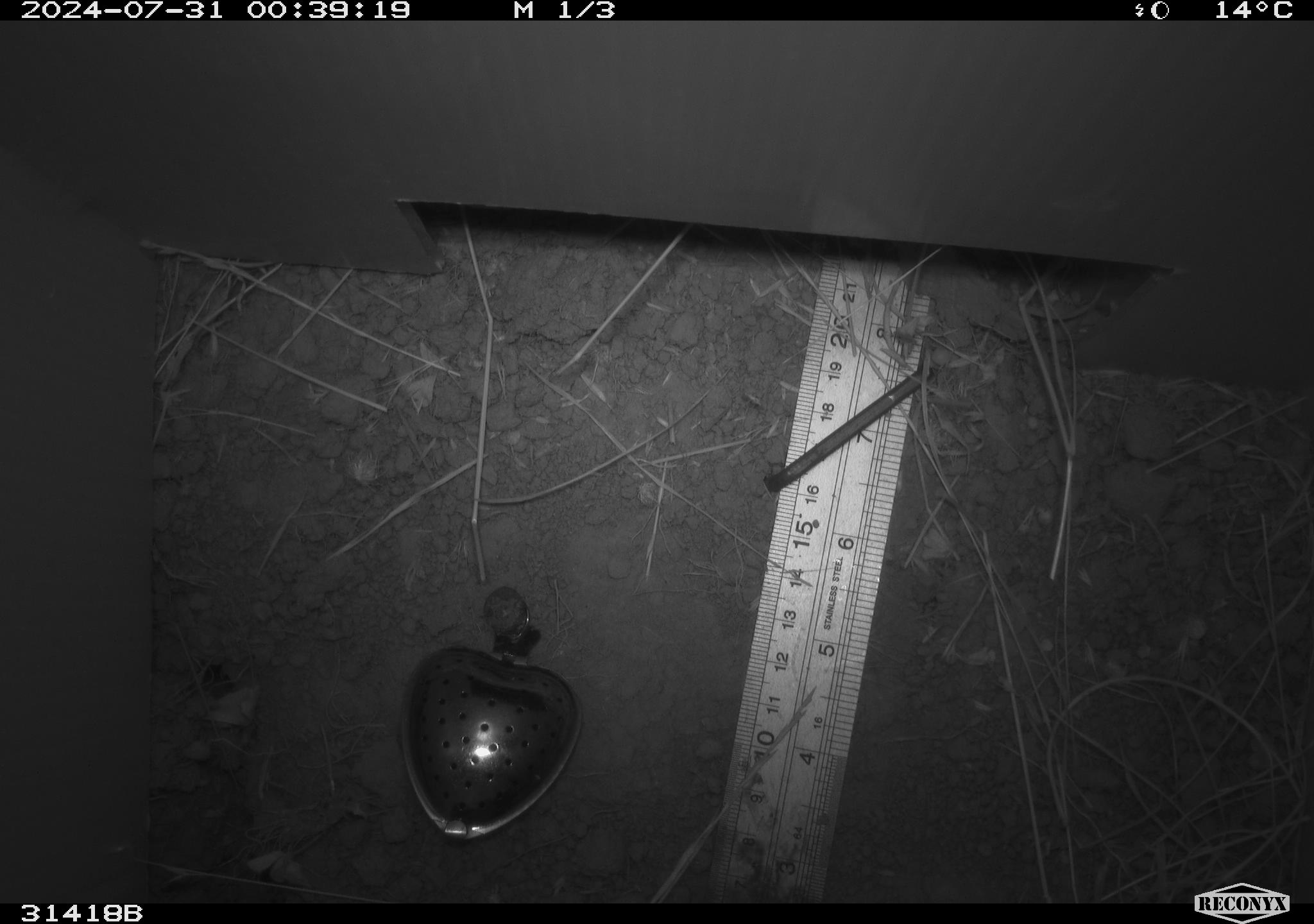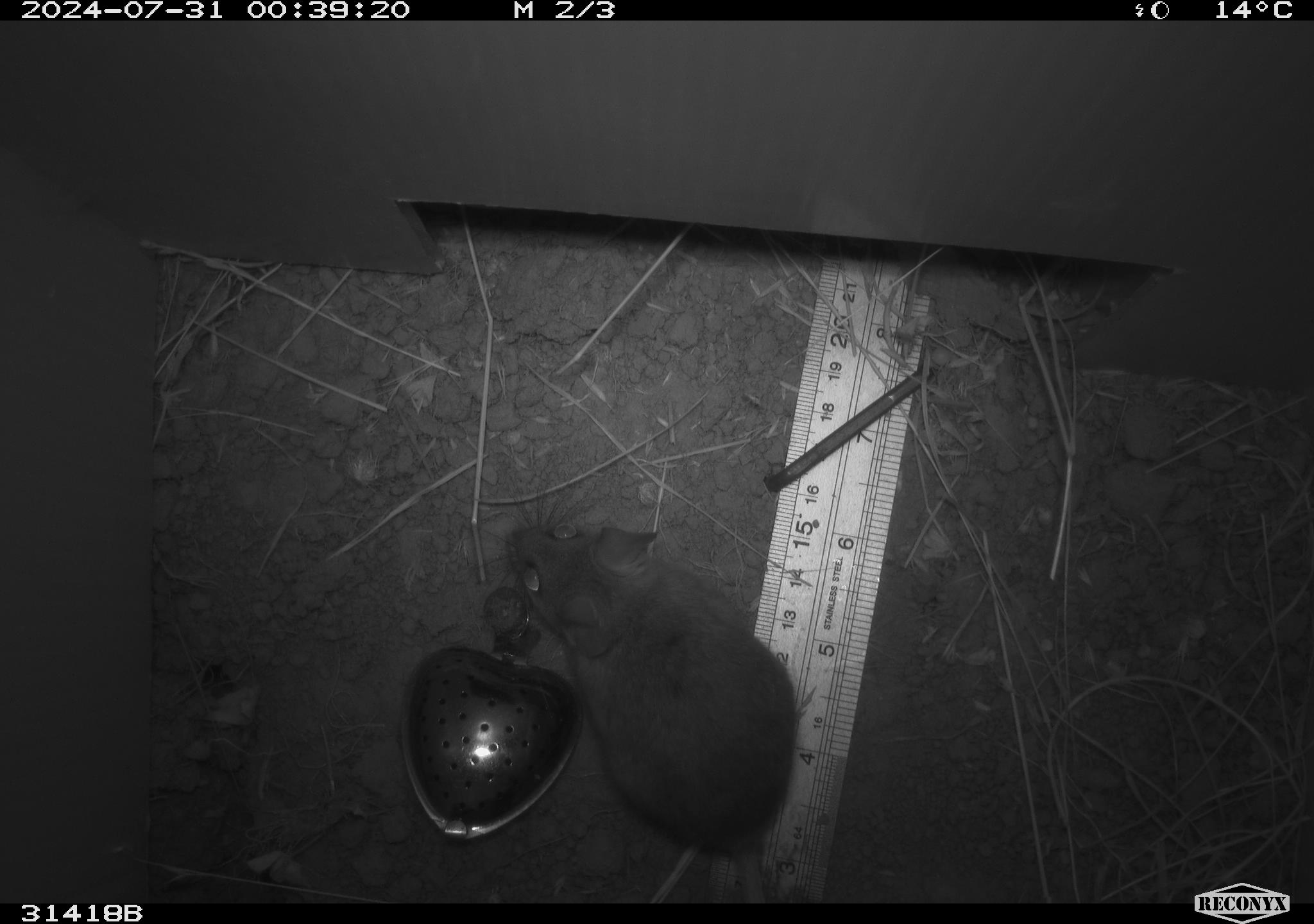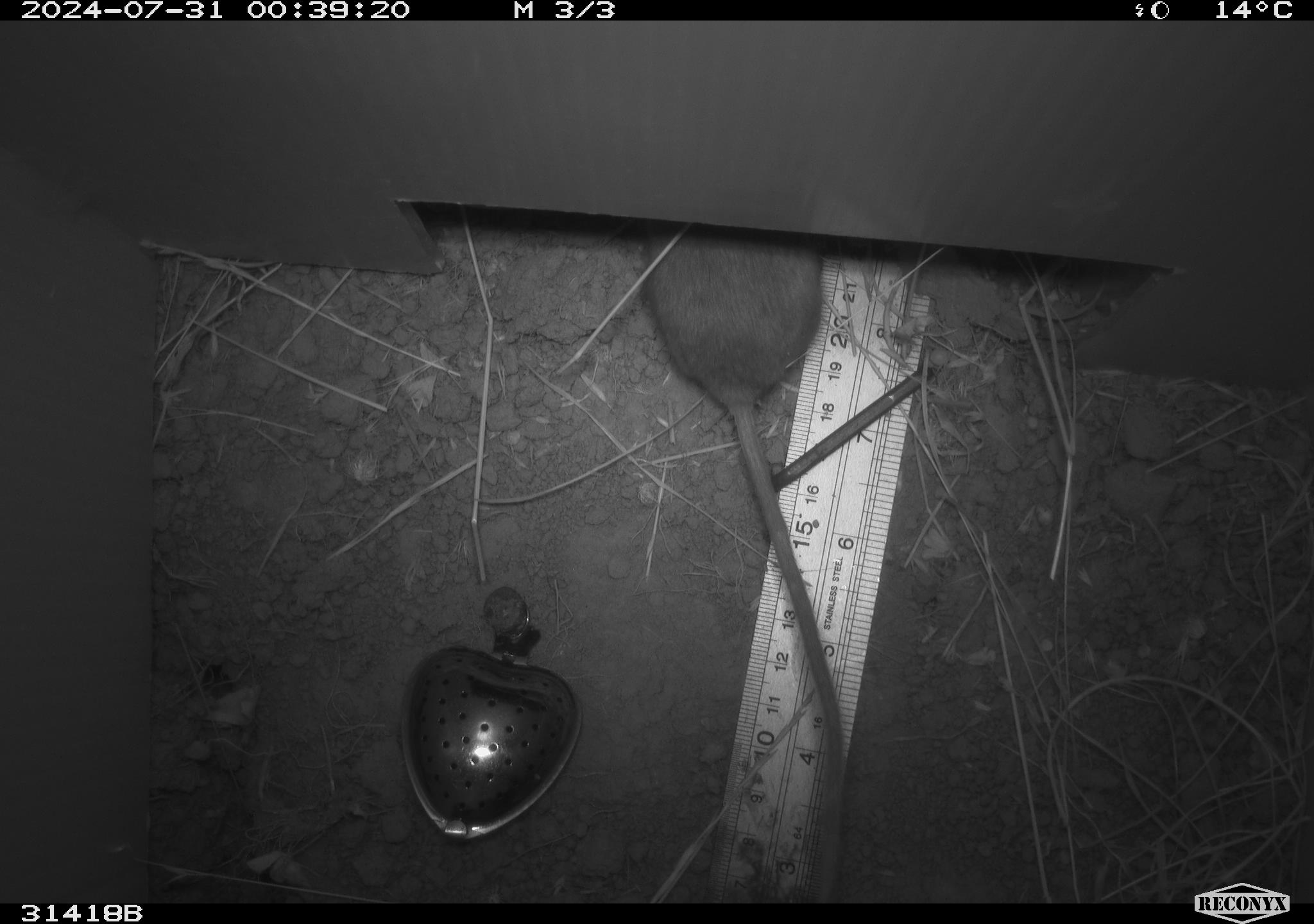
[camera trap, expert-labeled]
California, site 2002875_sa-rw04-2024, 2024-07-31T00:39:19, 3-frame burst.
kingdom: Animalia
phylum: Chordata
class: Mammalia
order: Rodentia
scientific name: Rodentia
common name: rodent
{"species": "rodent (Rodentia)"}